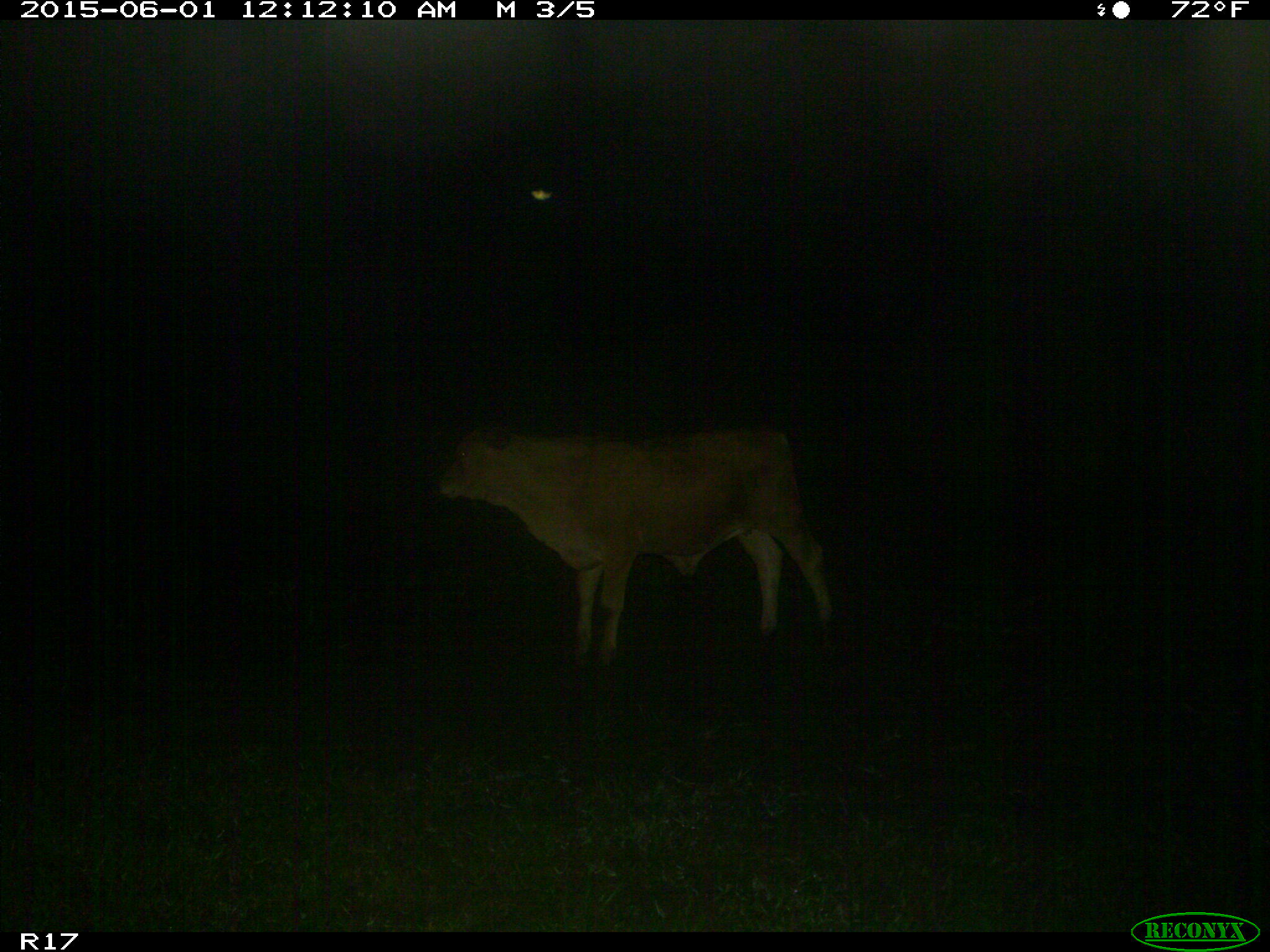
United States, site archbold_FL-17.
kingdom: Animalia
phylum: Chordata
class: Mammalia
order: Artiodactyla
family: Bovidae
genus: Bos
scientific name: Bos taurus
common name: domestic cow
Bos taurus (domestic cow).